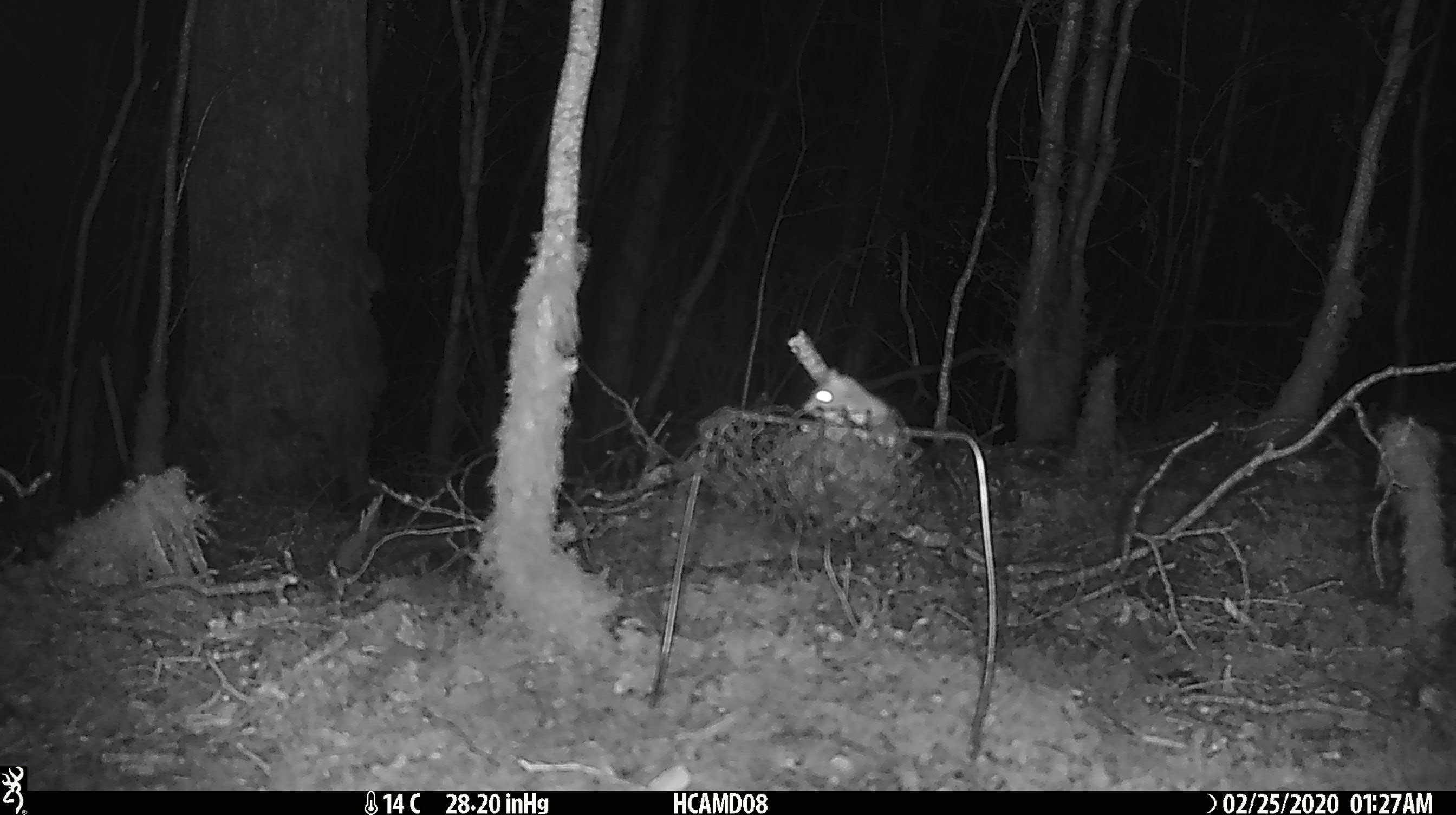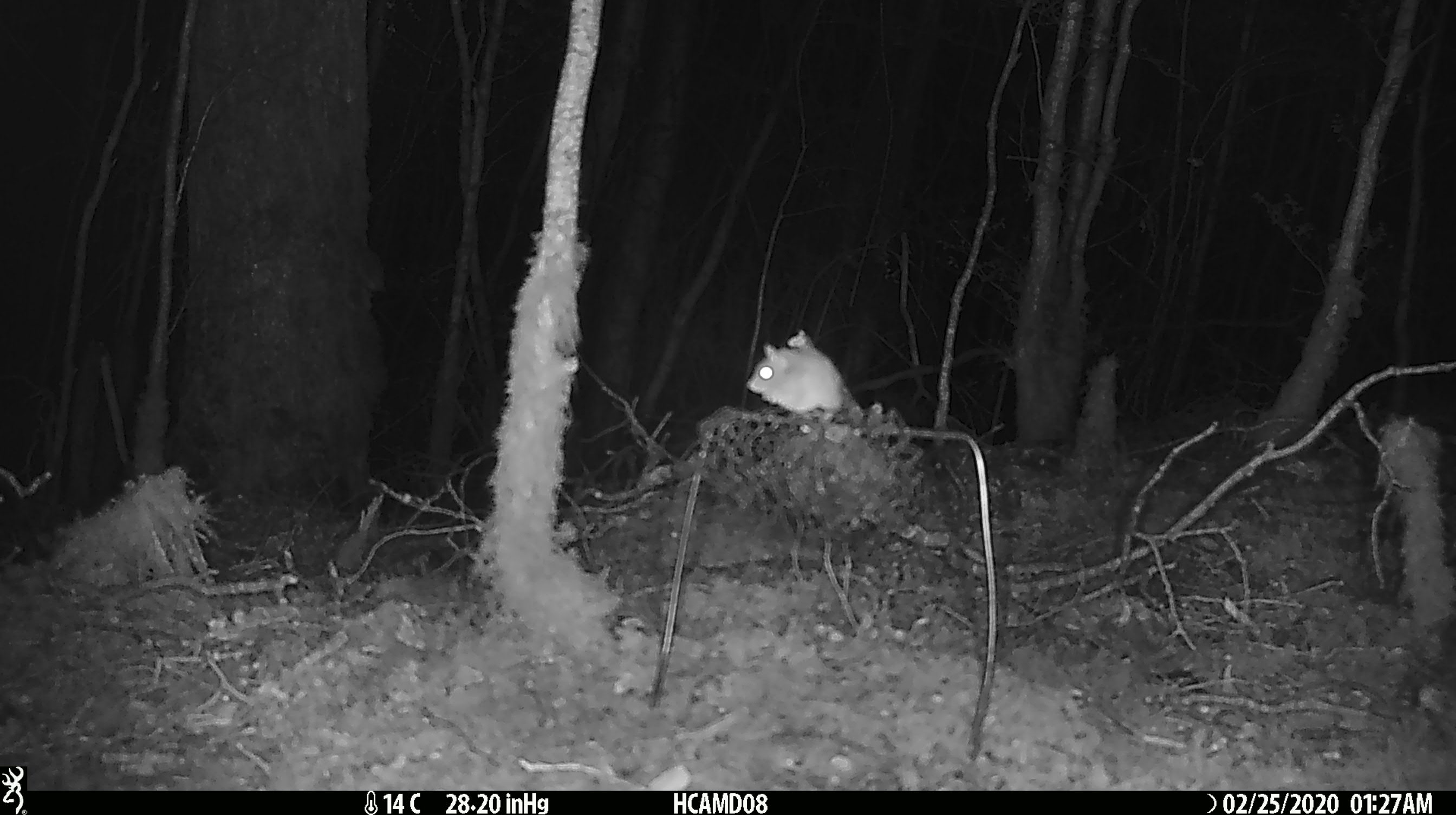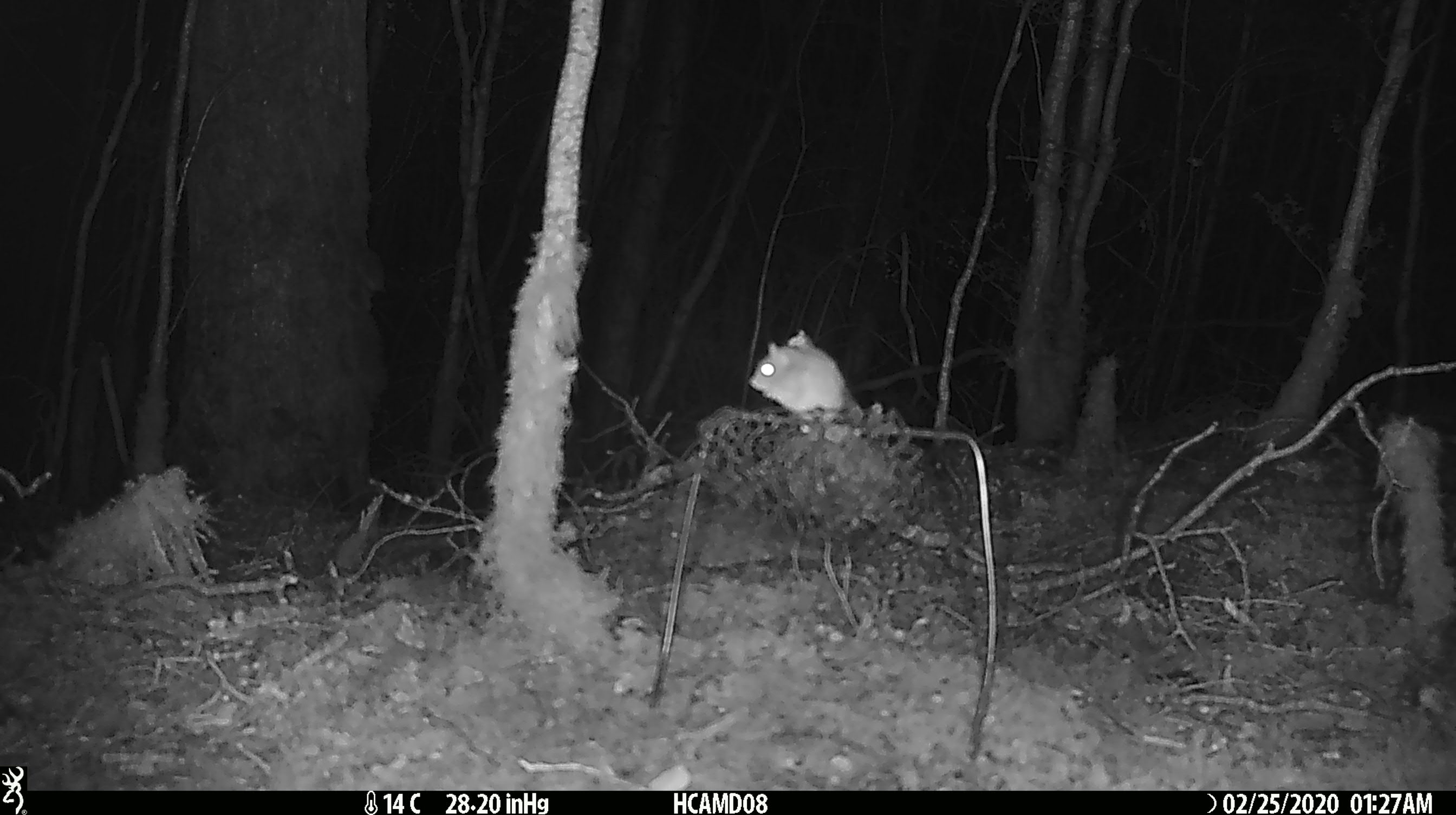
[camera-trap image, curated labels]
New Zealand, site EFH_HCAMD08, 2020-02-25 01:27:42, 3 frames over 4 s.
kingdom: Animalia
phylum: Chordata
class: Mammalia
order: Rodentia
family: Muridae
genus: Mus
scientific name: Mus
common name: mouse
Mouse (Mus).